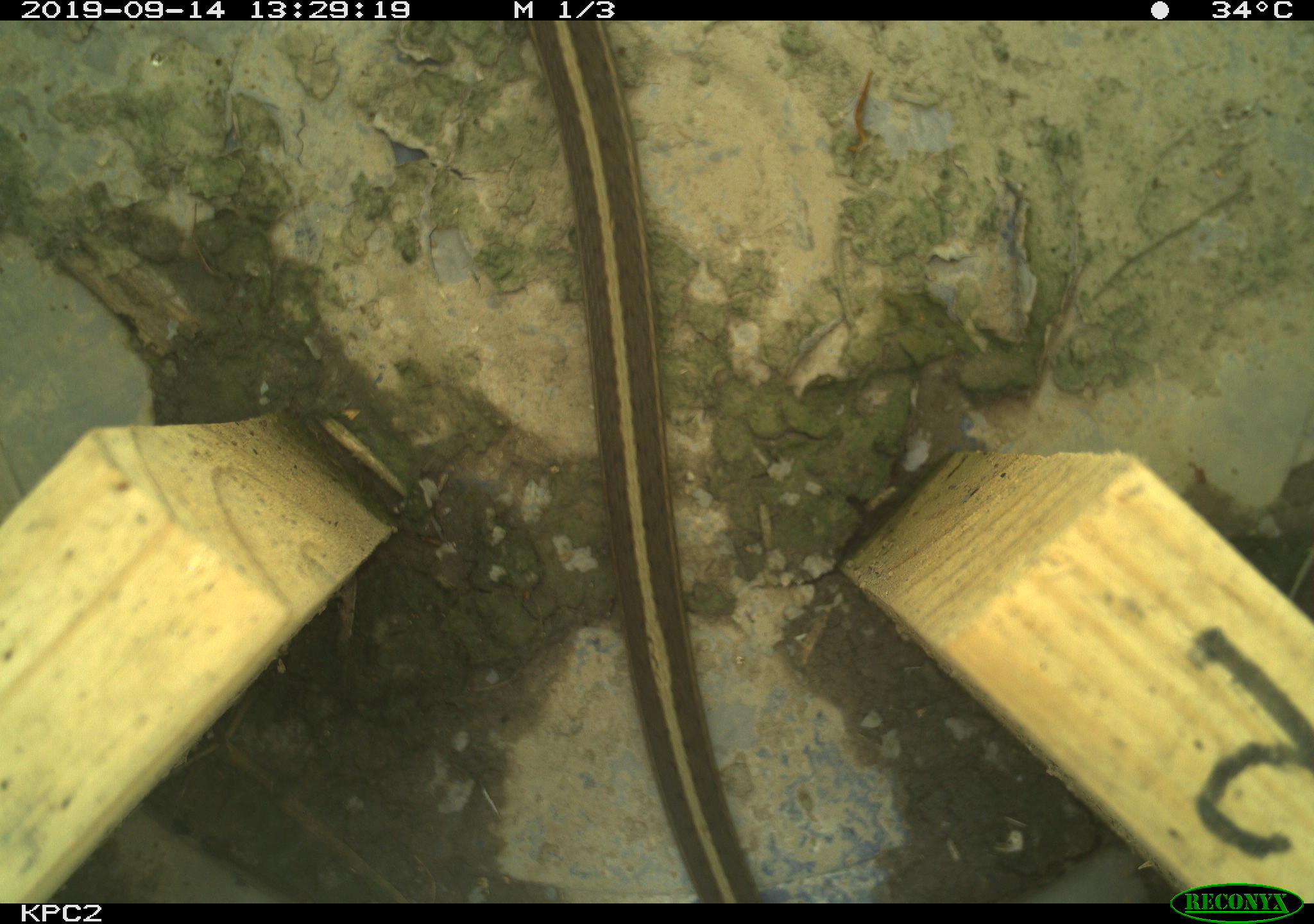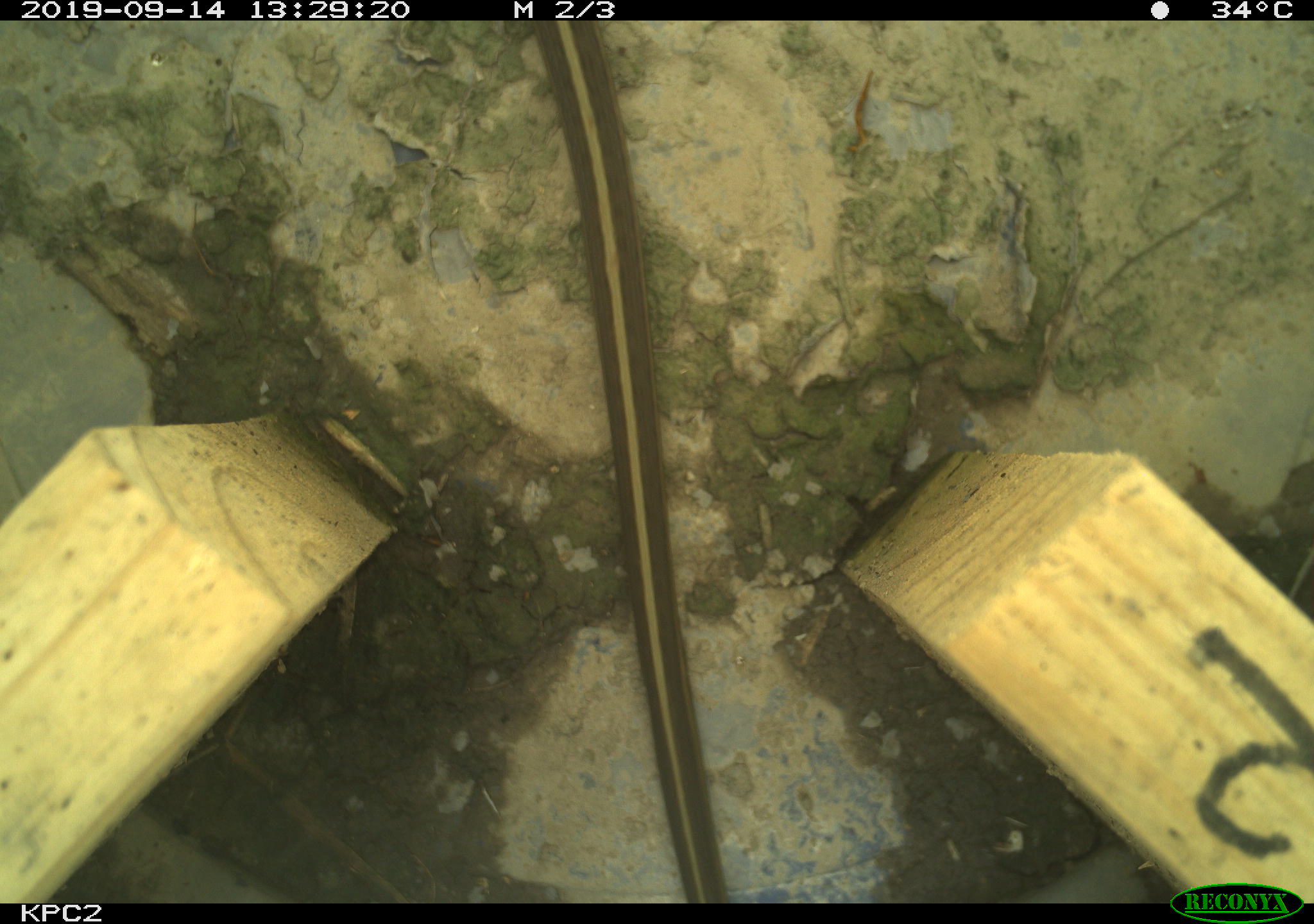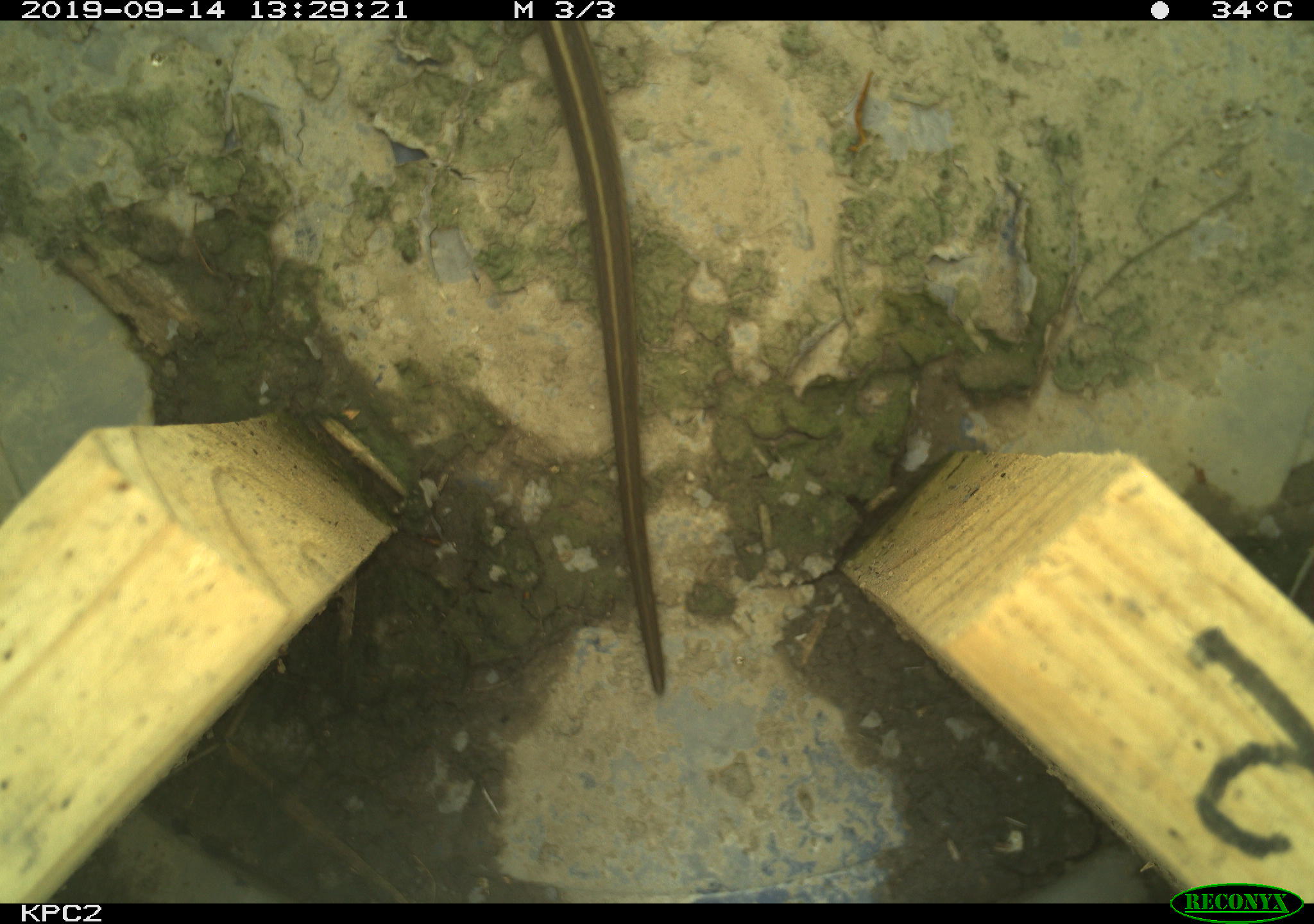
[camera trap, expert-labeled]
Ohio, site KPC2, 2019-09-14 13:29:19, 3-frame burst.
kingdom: Animalia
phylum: Chordata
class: Reptilia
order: Squamata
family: Colubridae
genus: Thamnophis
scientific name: Thamnophis sirtalis sirtalis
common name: eastern gartersnake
Eastern gartersnake (Thamnophis sirtalis sirtalis).